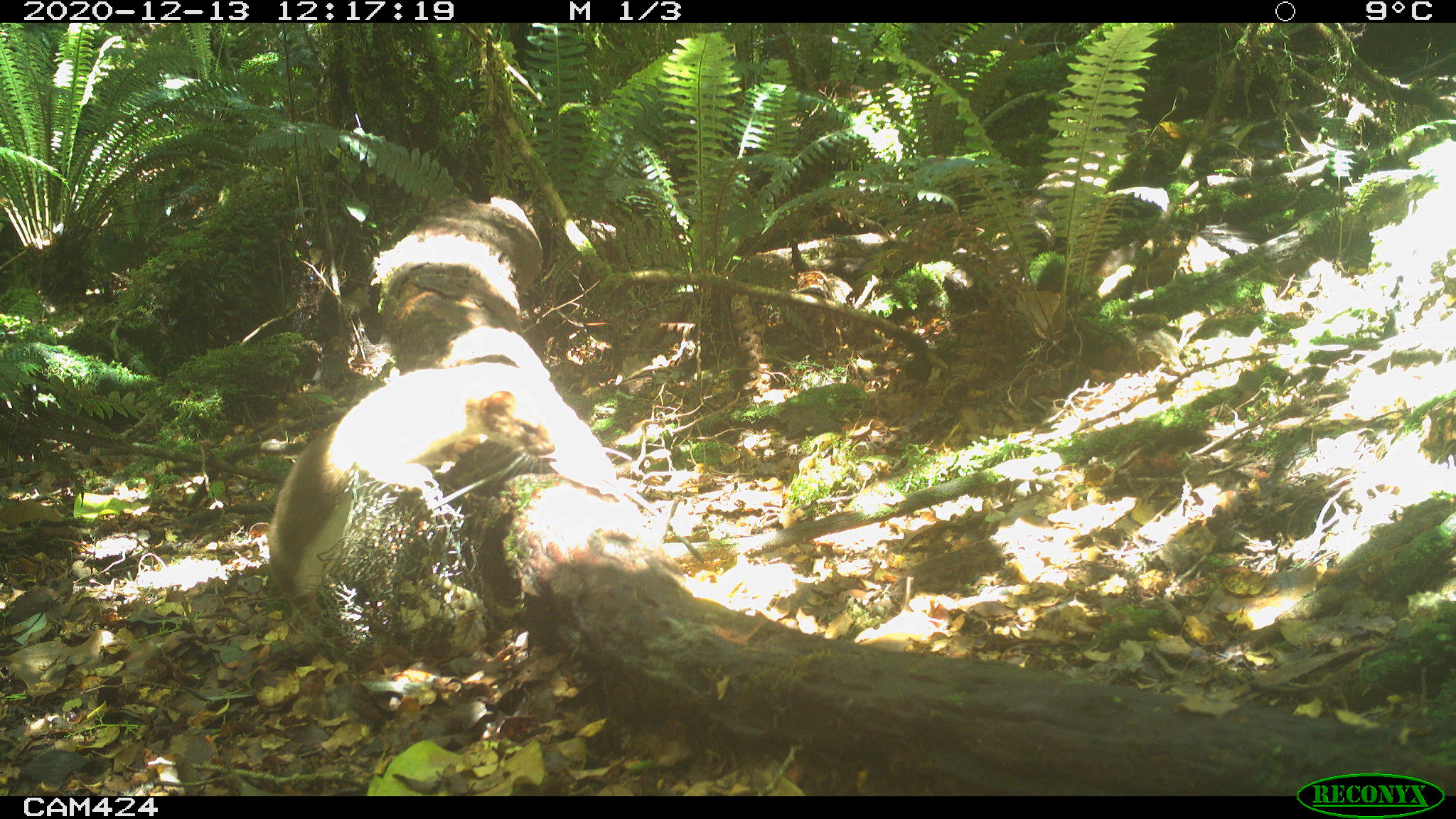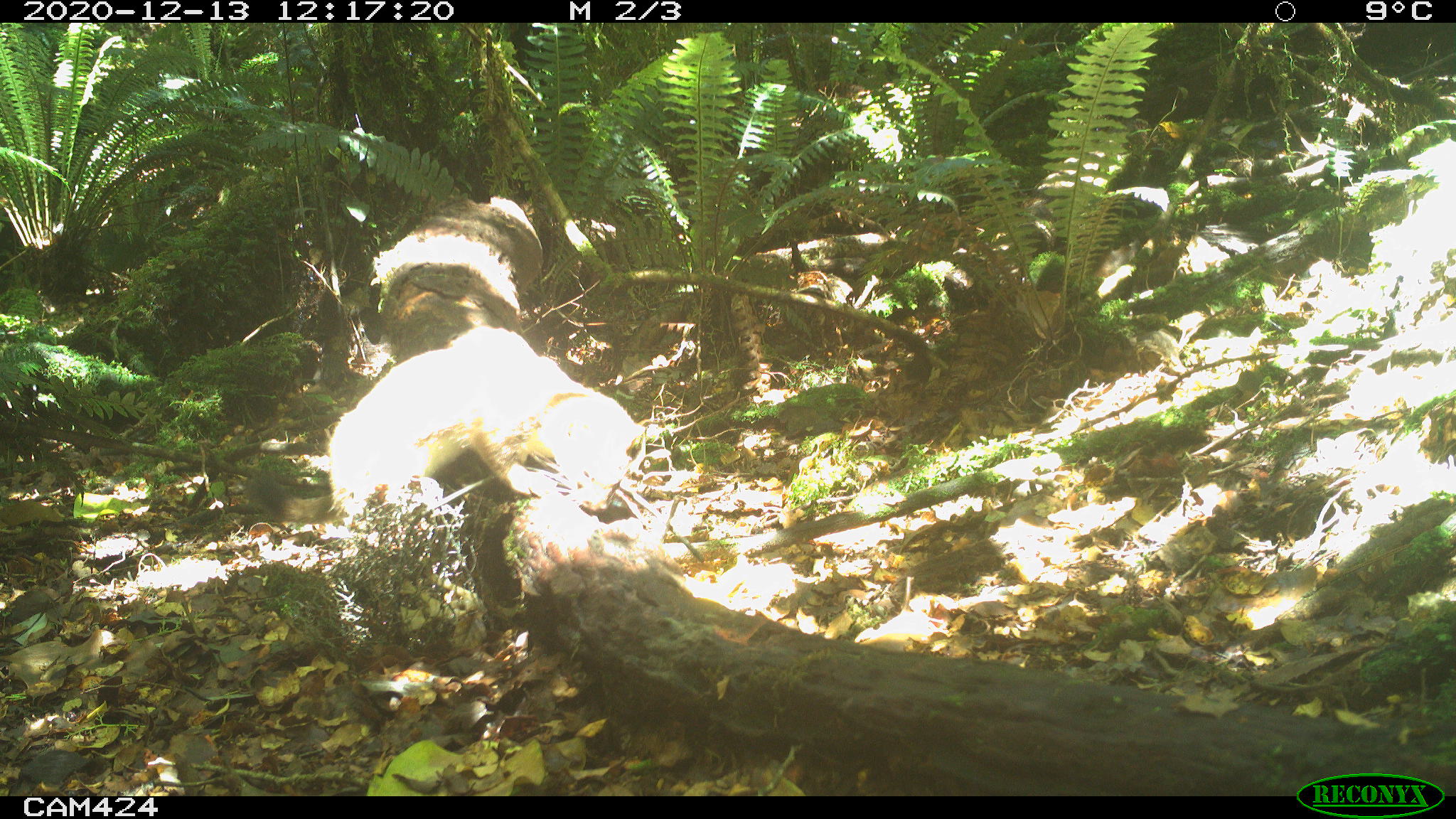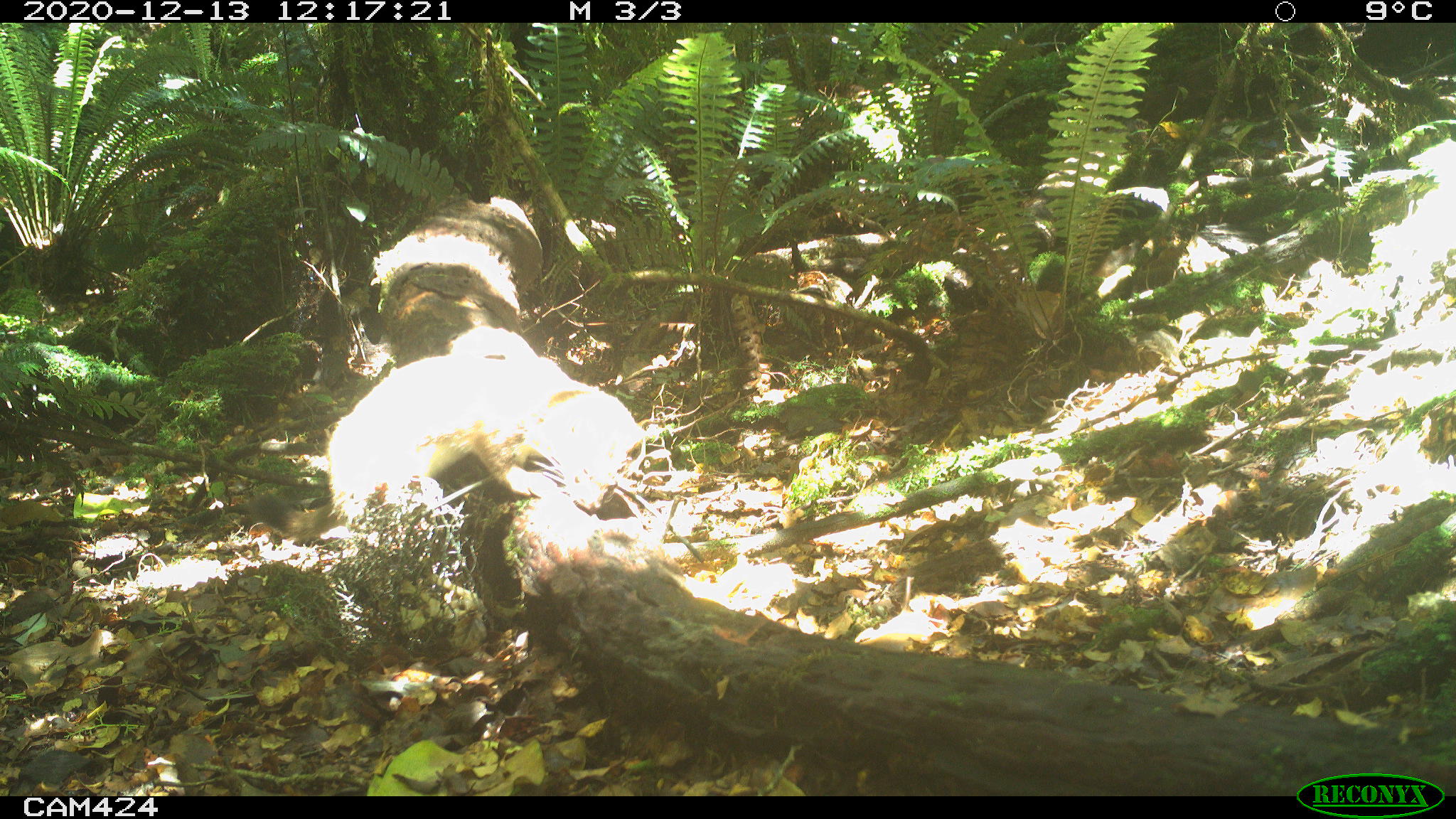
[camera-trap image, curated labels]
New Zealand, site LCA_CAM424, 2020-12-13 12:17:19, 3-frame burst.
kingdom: Animalia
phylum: Chordata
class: Mammalia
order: Carnivora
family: Mustelidae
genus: Mustela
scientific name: Mustela erminea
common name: stoat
Stoat (Mustela erminea).